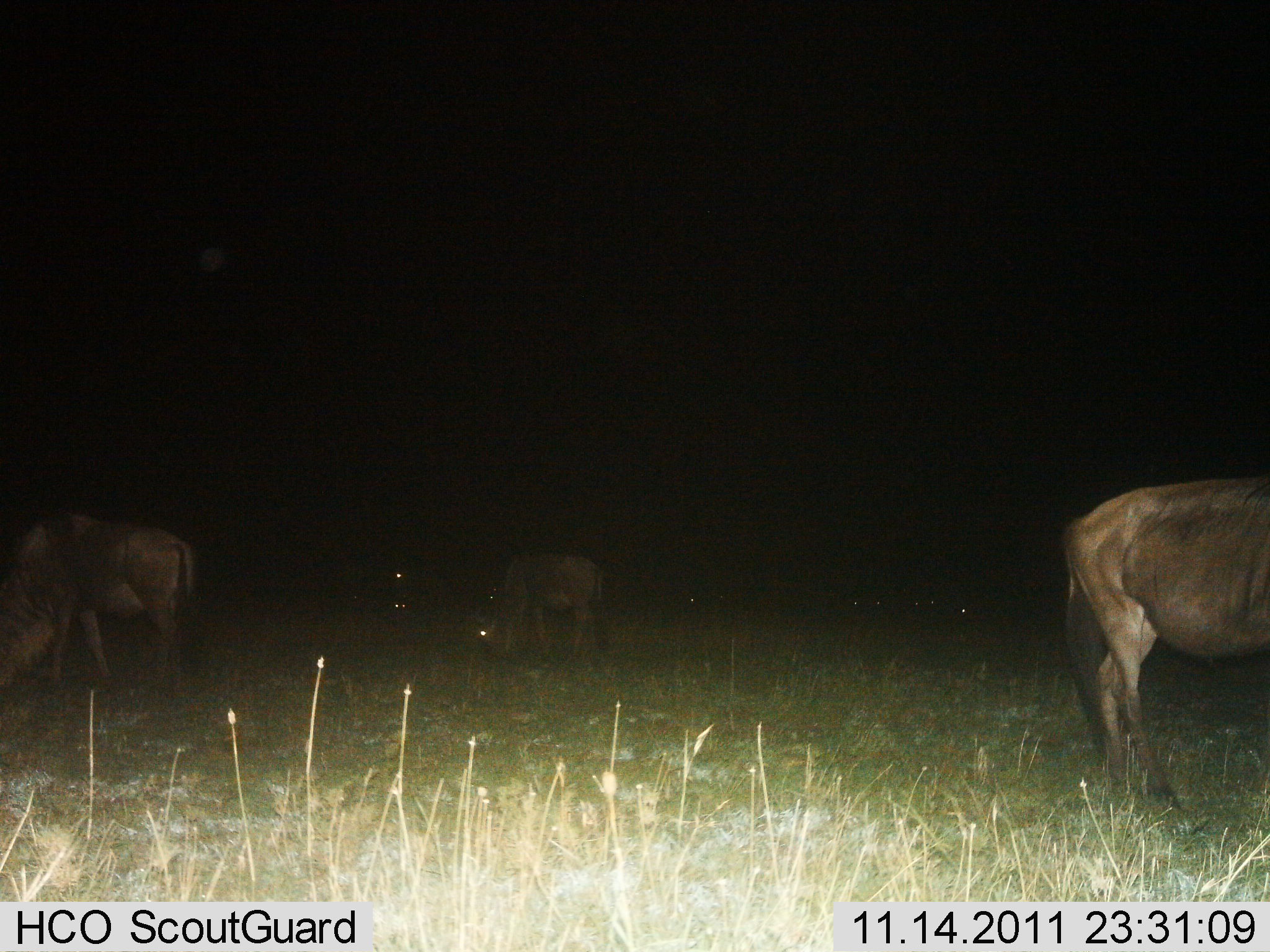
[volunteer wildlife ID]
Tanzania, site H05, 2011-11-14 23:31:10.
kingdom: Animalia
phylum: Chordata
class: Mammalia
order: Artiodactyla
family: Bovidae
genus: Connochaetes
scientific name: Connochaetes taurinus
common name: blue wildebeest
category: wildebeest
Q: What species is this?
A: Wildebeest (blue wildebeest) (Connochaetes taurinus).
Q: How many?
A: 3.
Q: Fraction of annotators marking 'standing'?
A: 40%.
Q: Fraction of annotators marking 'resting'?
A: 0%.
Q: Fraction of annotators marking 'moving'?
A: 0%.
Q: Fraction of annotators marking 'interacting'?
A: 0%.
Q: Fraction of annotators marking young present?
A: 0%.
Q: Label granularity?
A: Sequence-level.